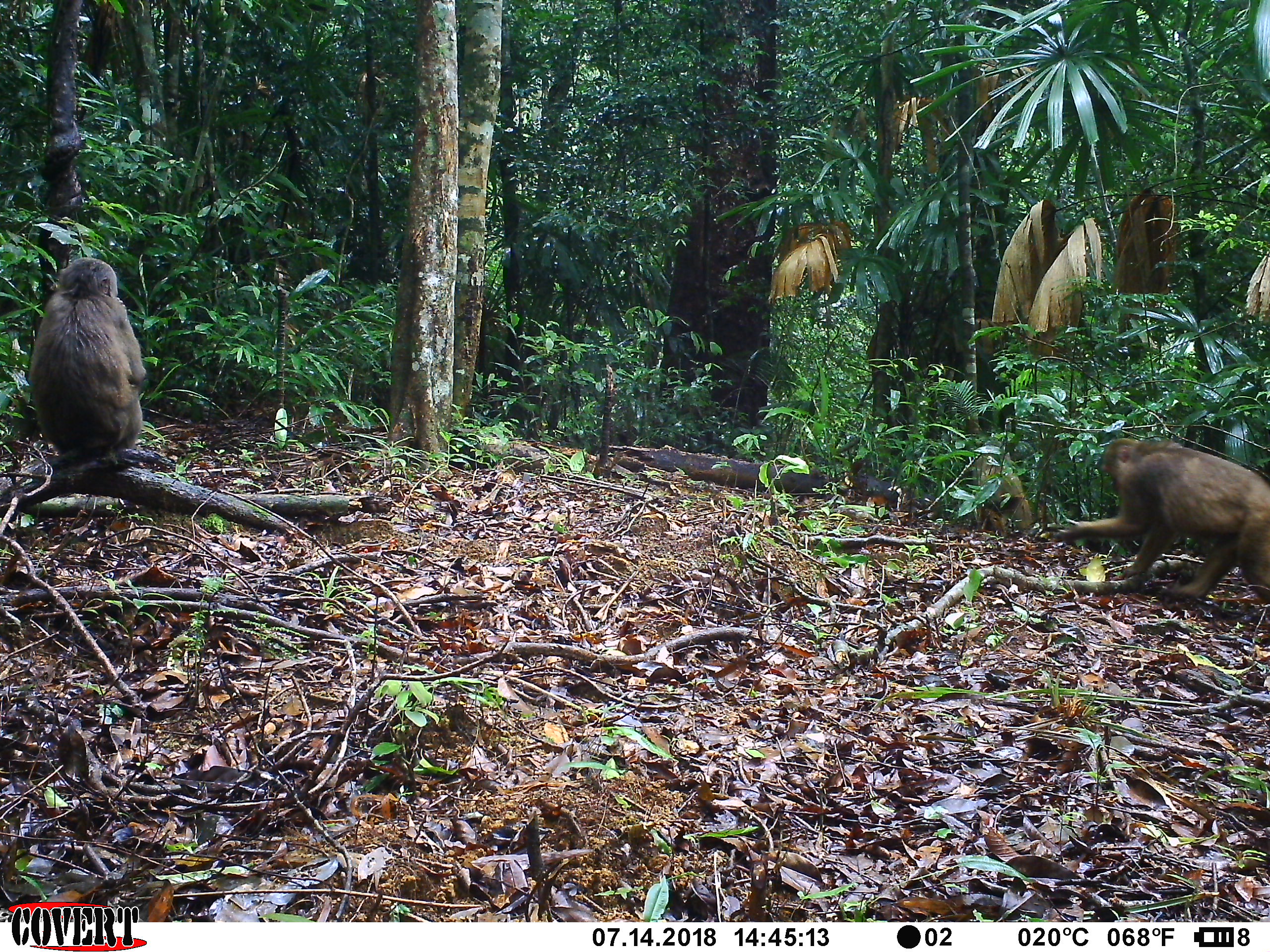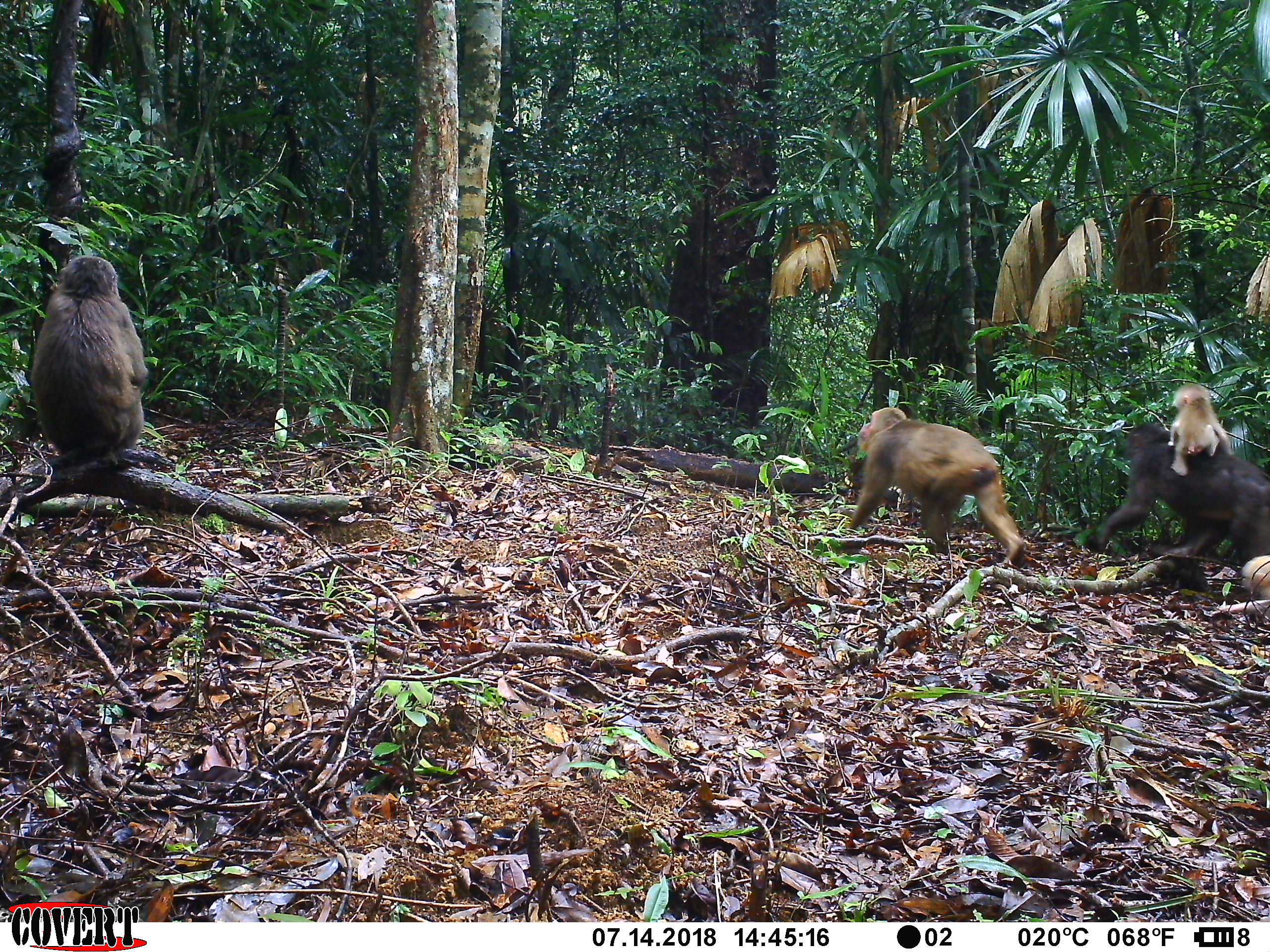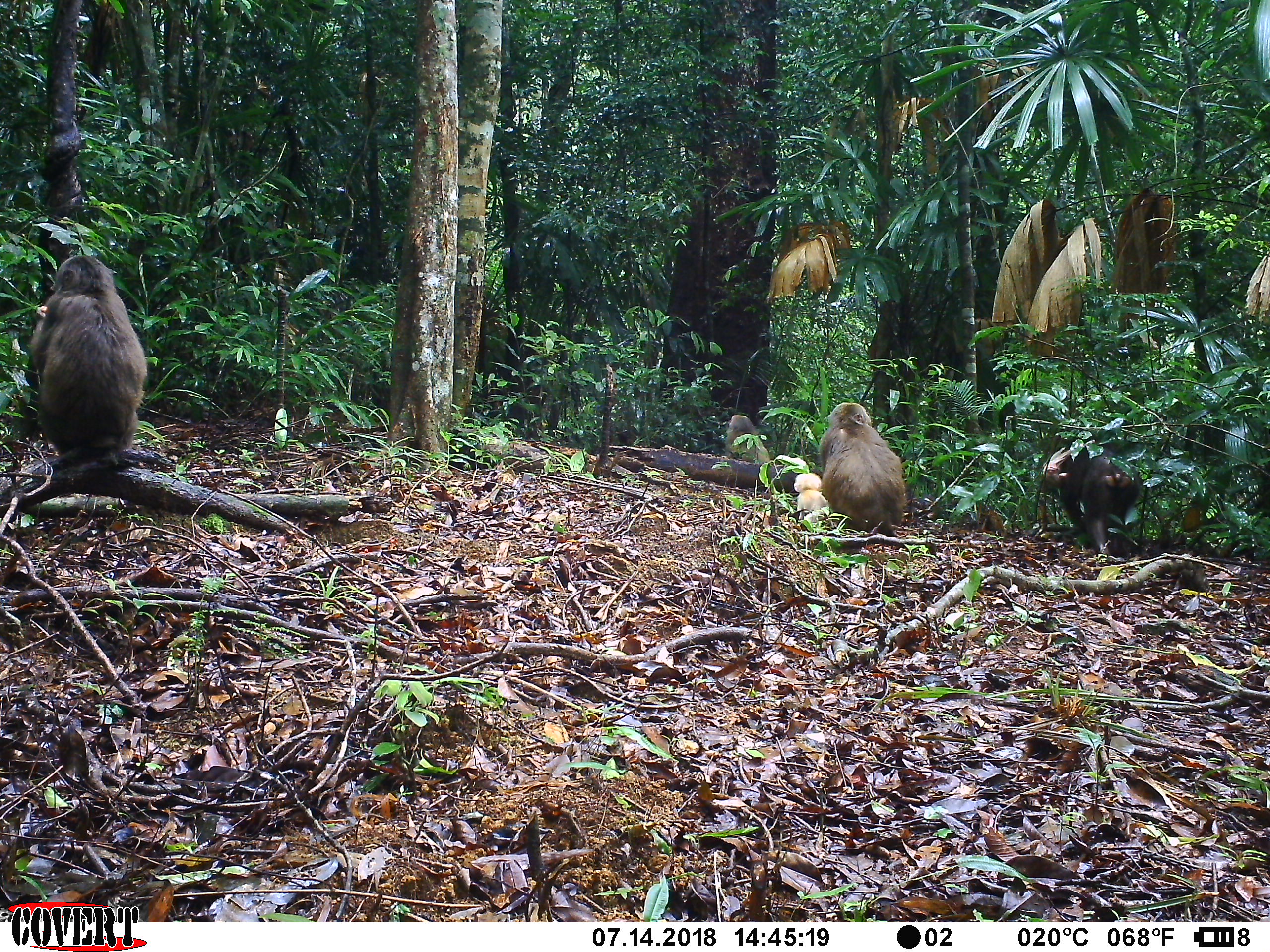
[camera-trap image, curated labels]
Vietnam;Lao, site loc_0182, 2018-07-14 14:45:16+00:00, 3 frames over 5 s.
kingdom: Animalia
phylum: Chordata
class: Mammalia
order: Primates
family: Cercopithecidae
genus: Macaca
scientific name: Macaca arctoides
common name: stump-tailed macaque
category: stump tailed macaque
Stump tailed macaque (stump-tailed macaque) (Macaca arctoides). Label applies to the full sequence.